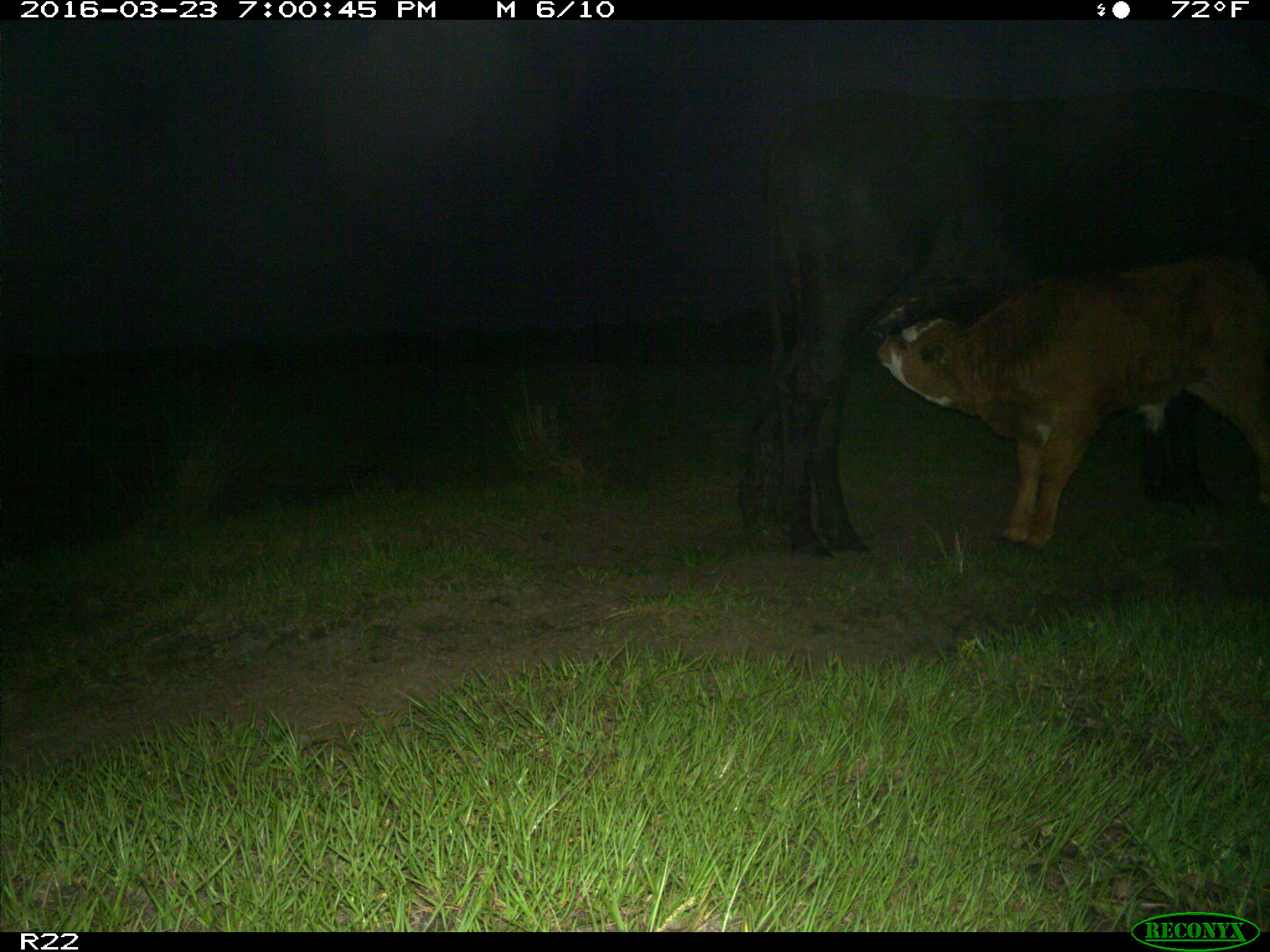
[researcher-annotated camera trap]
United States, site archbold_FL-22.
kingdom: Animalia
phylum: Chordata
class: Mammalia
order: Artiodactyla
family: Bovidae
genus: Bos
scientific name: Bos taurus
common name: domestic cow